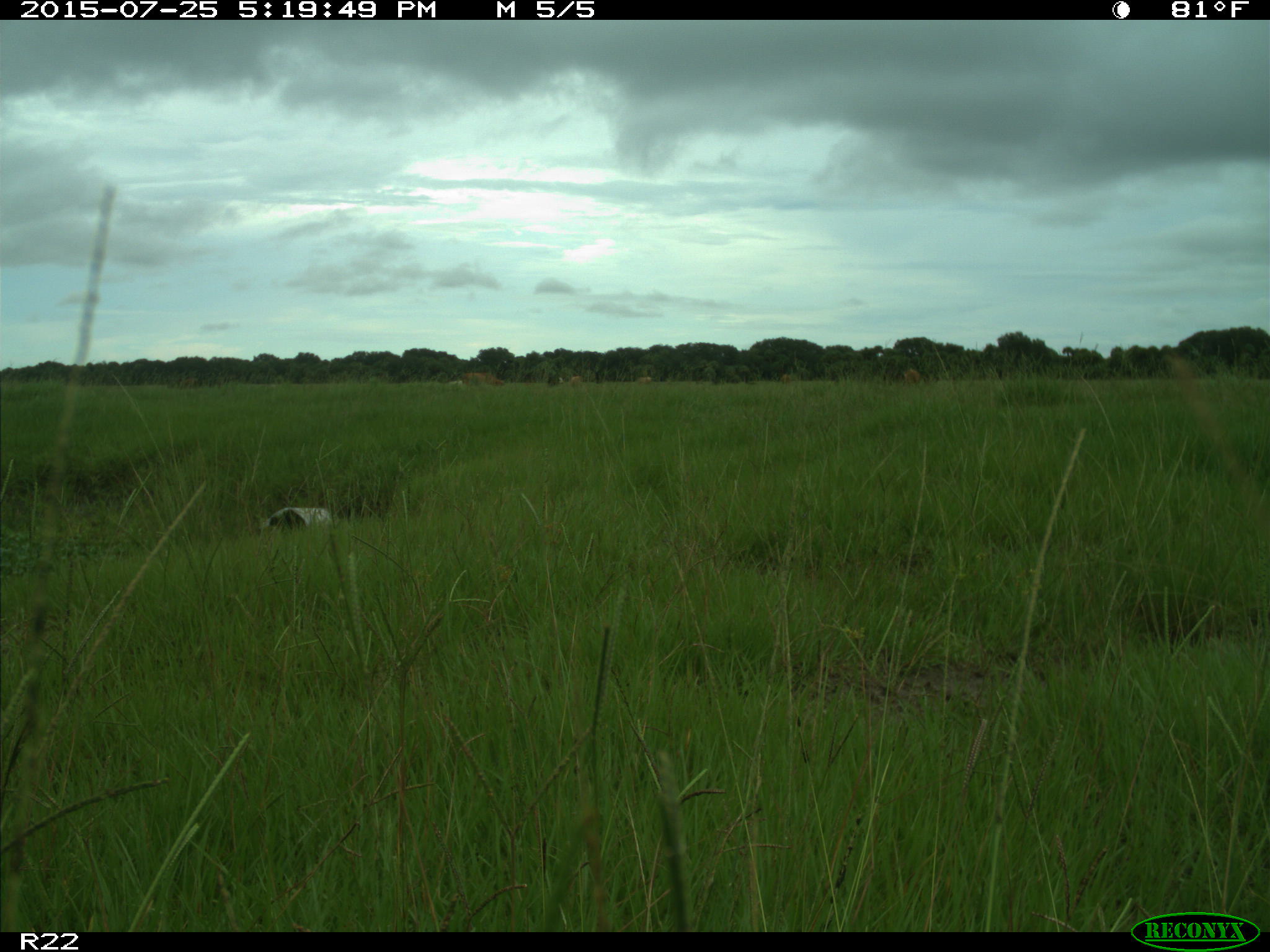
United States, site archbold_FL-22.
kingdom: Animalia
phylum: Chordata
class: Mammalia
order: Artiodactyla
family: Bovidae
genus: Bos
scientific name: Bos taurus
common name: domestic cow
Bos taurus (domestic cow).